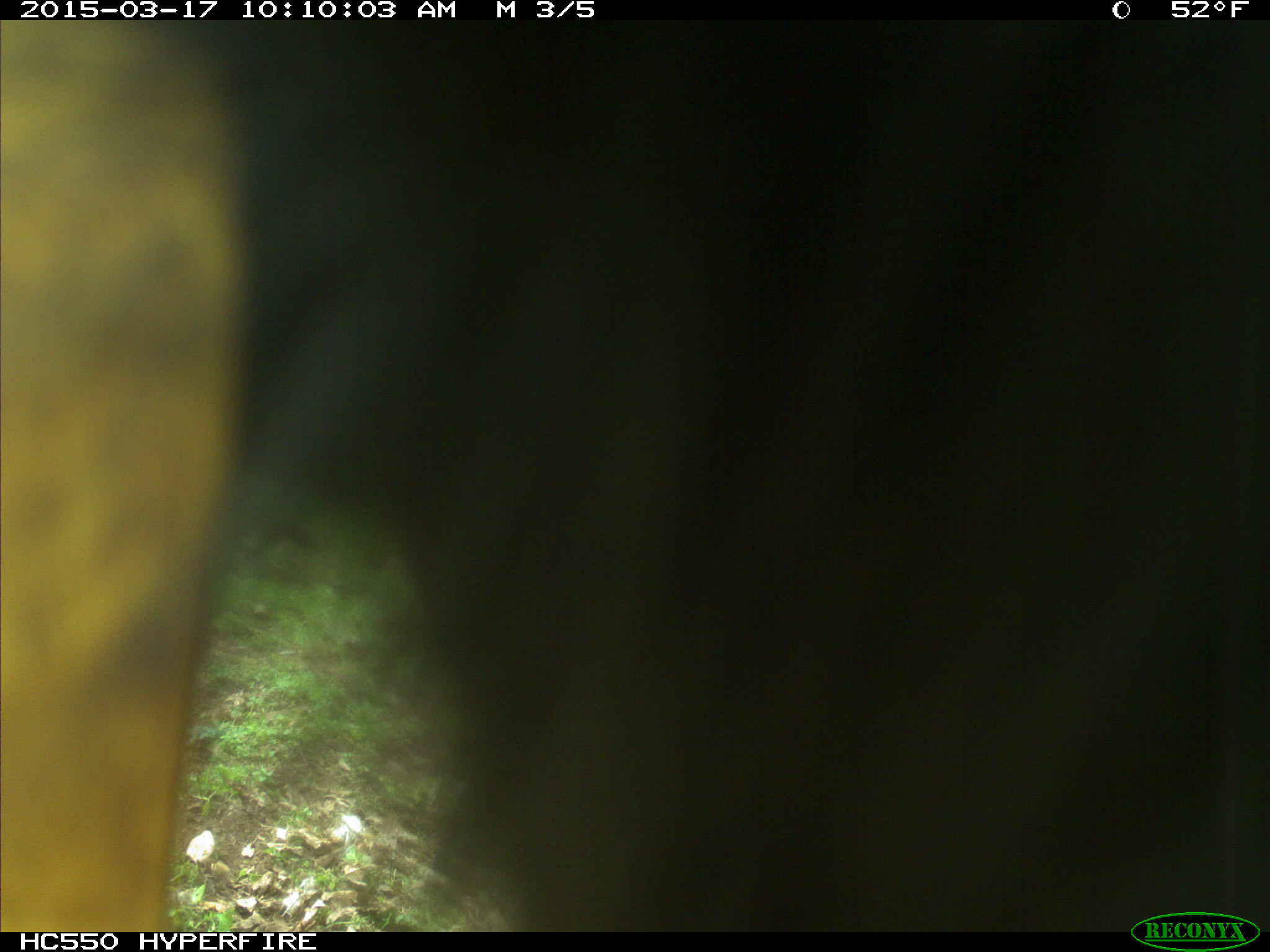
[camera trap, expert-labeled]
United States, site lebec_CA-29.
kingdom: Animalia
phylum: Chordata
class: Mammalia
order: Artiodactyla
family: Bovidae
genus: Bos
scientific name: Bos taurus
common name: domestic cow